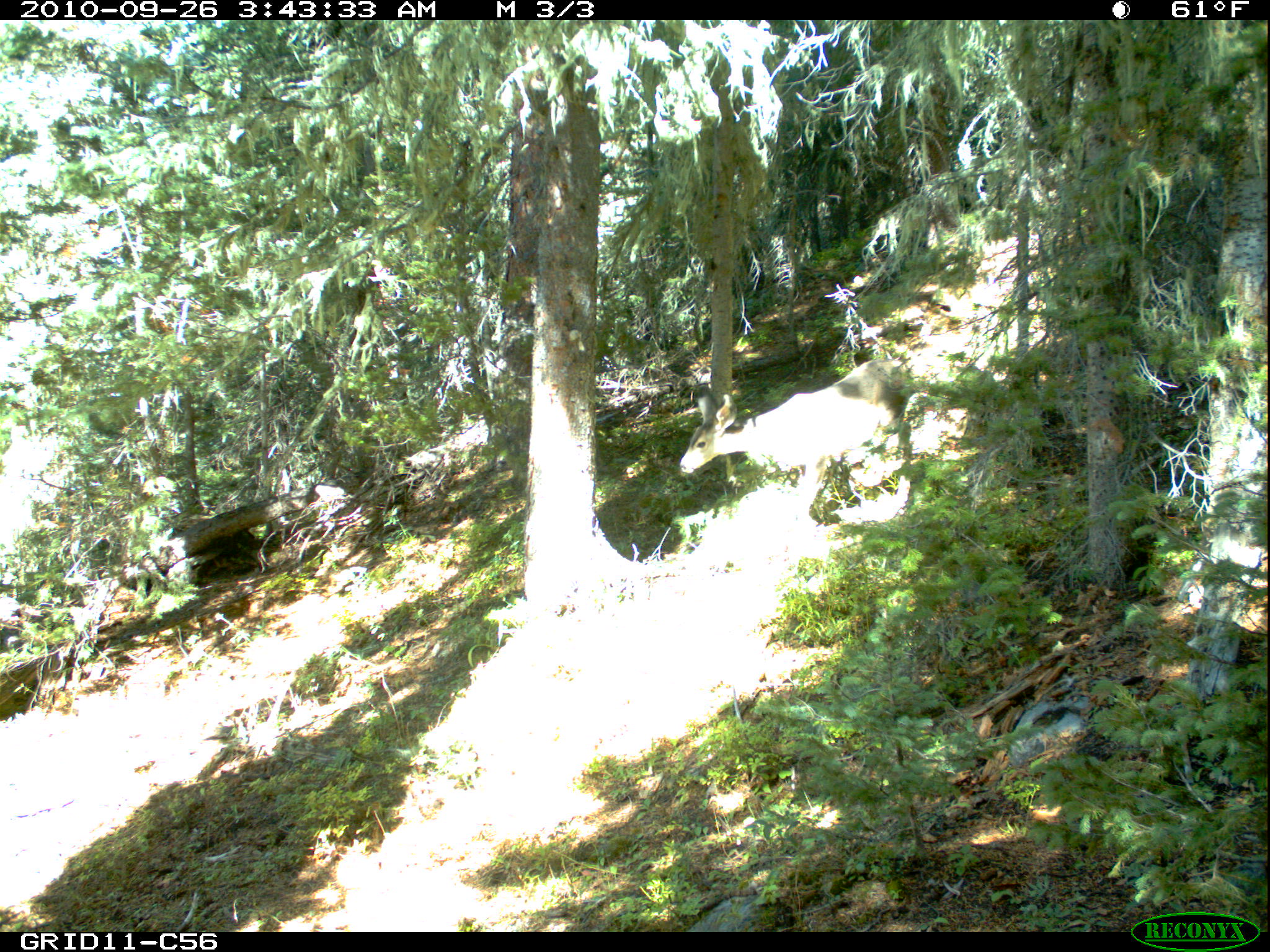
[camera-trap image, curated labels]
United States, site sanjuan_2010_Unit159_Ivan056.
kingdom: Animalia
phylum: Chordata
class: Mammalia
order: Artiodactyla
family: Cervidae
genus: Odocoileus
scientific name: Odocoileus hemionus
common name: mule deer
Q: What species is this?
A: Odocoileus hemionus (mule deer).